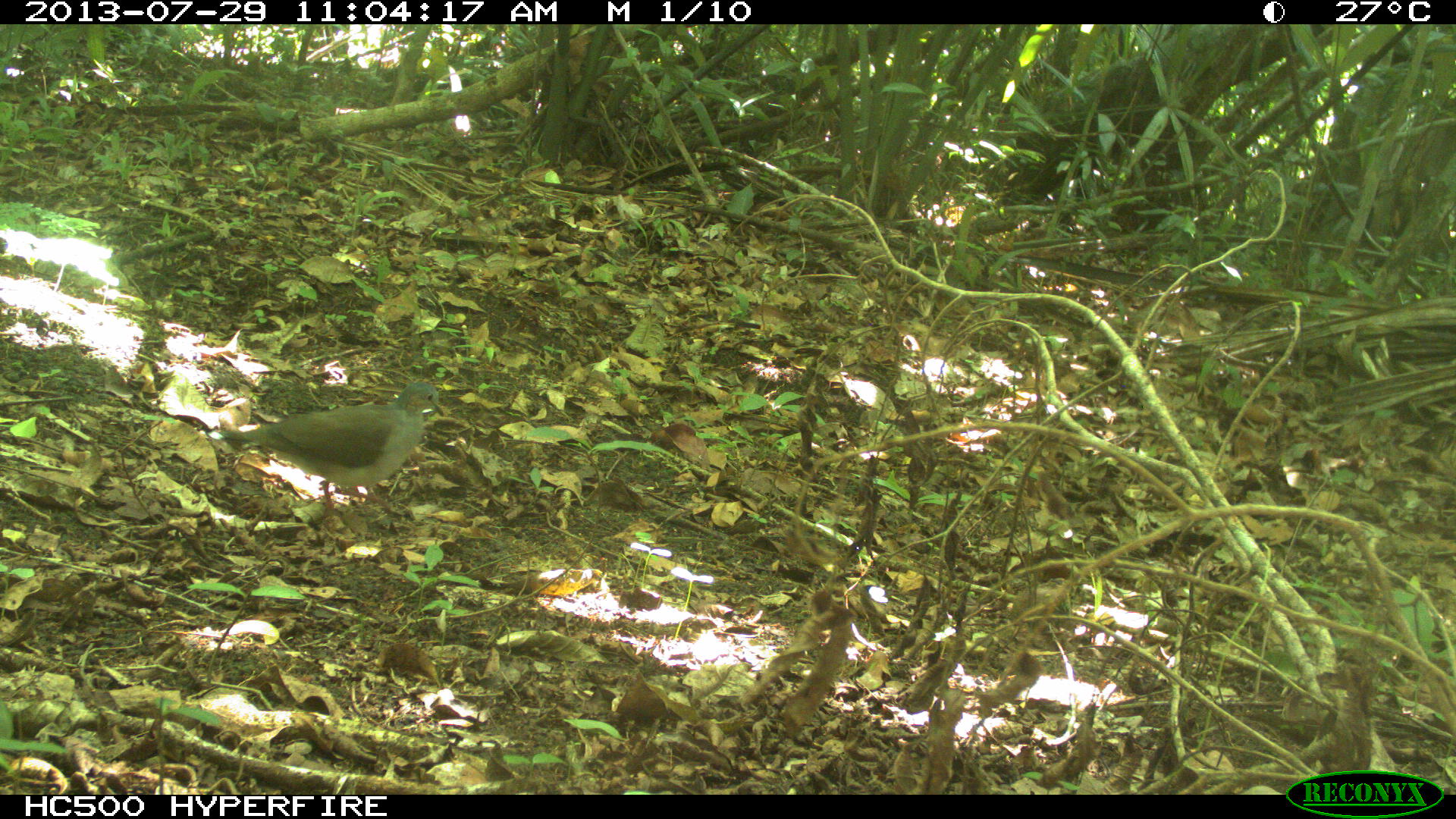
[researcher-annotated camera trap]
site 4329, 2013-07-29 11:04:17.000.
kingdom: Animalia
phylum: Chordata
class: Aves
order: Columbiformes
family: Columbidae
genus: Leptotila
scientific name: Leptotila plumbeiceps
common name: gray-headed dove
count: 1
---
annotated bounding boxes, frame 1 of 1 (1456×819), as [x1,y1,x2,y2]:
leptotila plumbeiceps: [219,382,448,526]